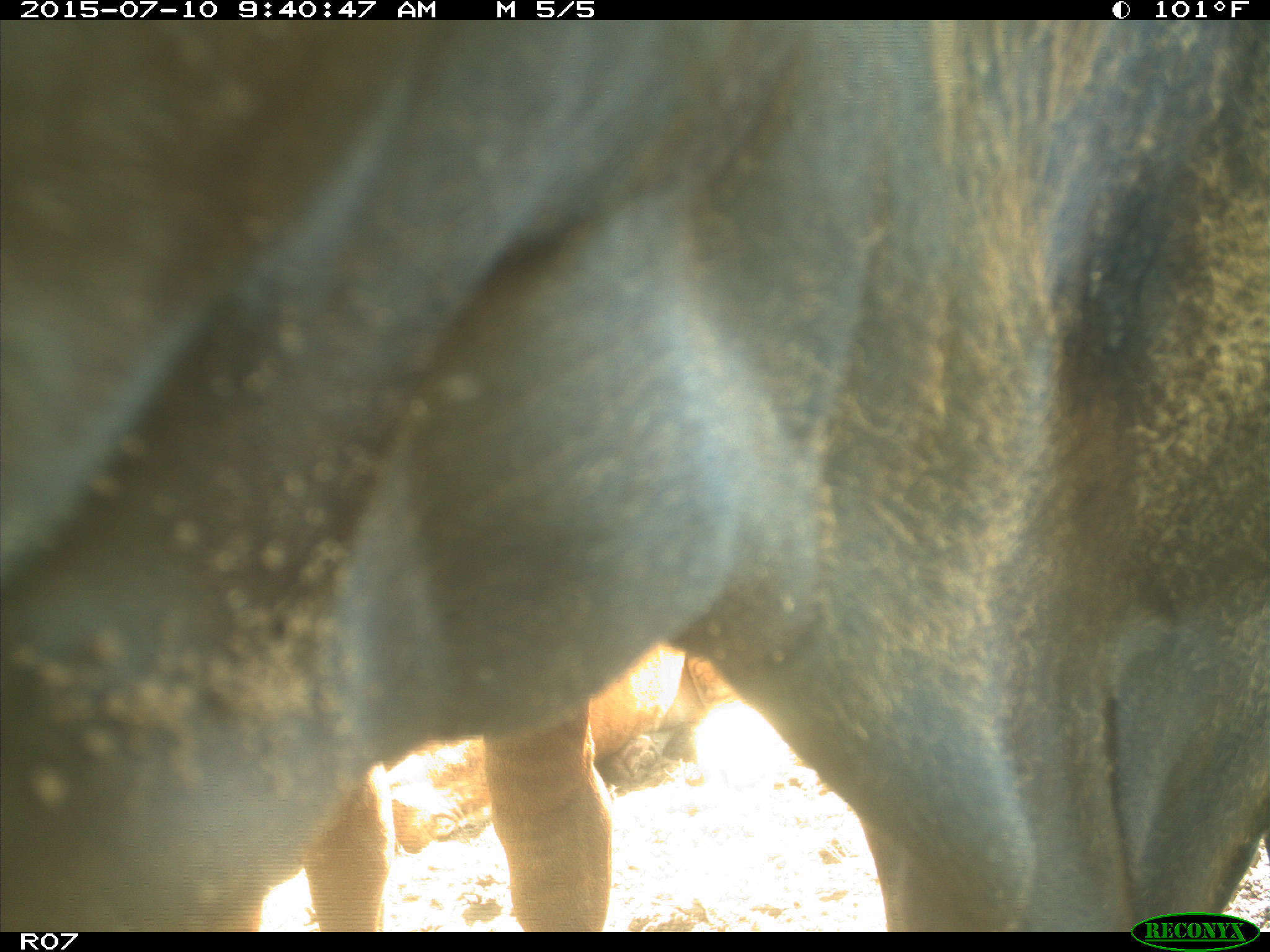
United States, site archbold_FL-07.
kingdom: Animalia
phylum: Chordata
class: Mammalia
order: Artiodactyla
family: Bovidae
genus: Bos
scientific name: Bos taurus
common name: domestic cow